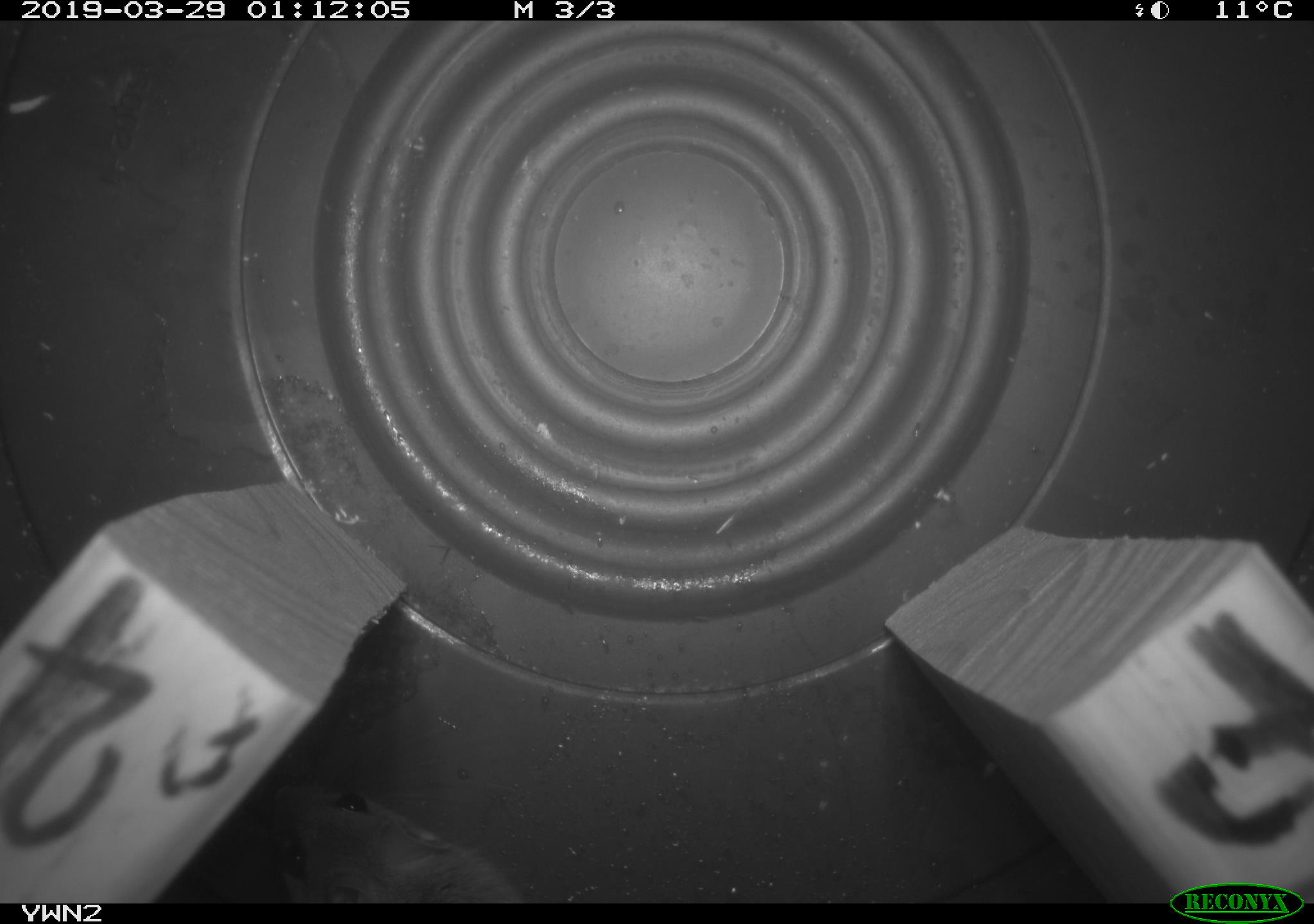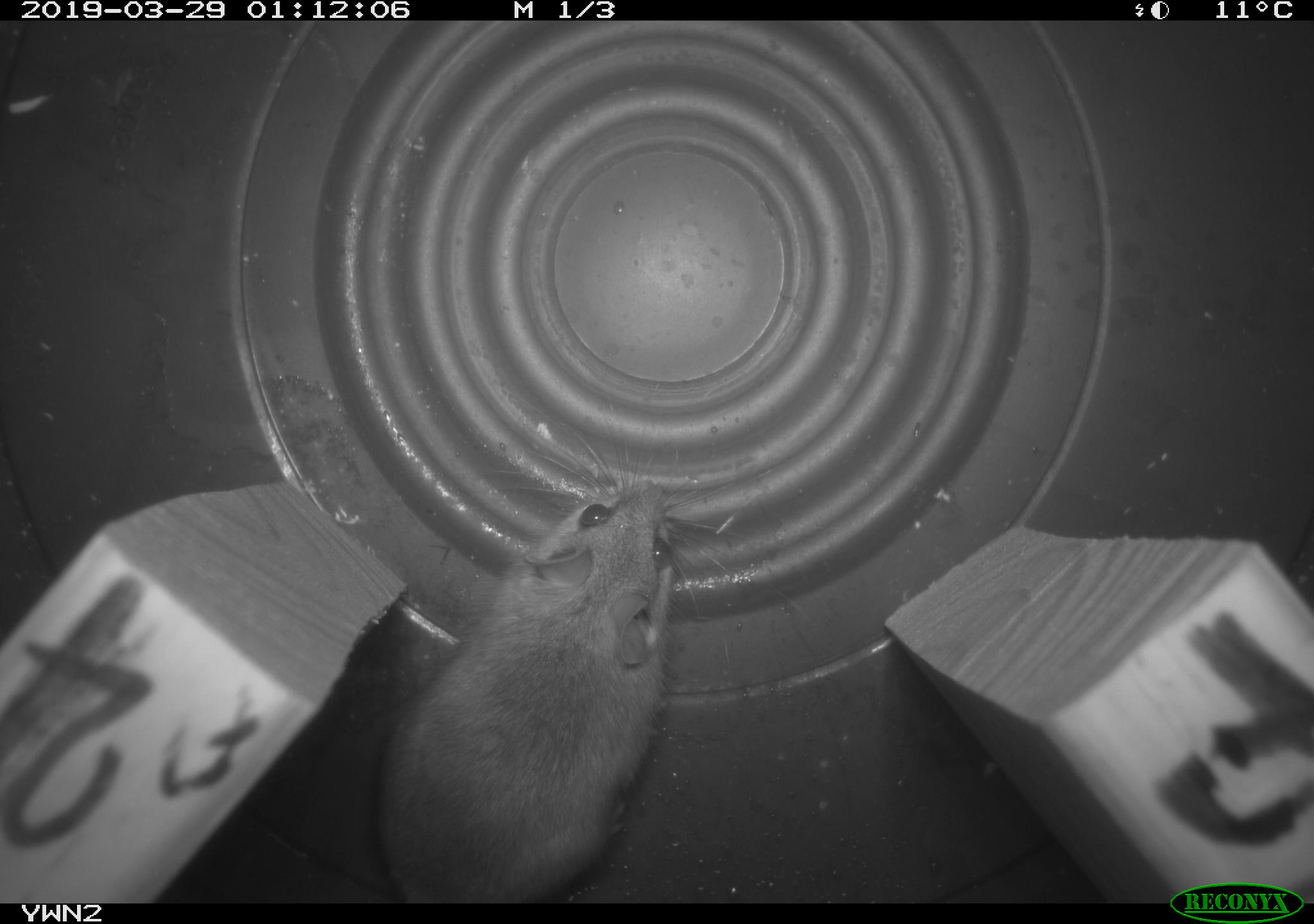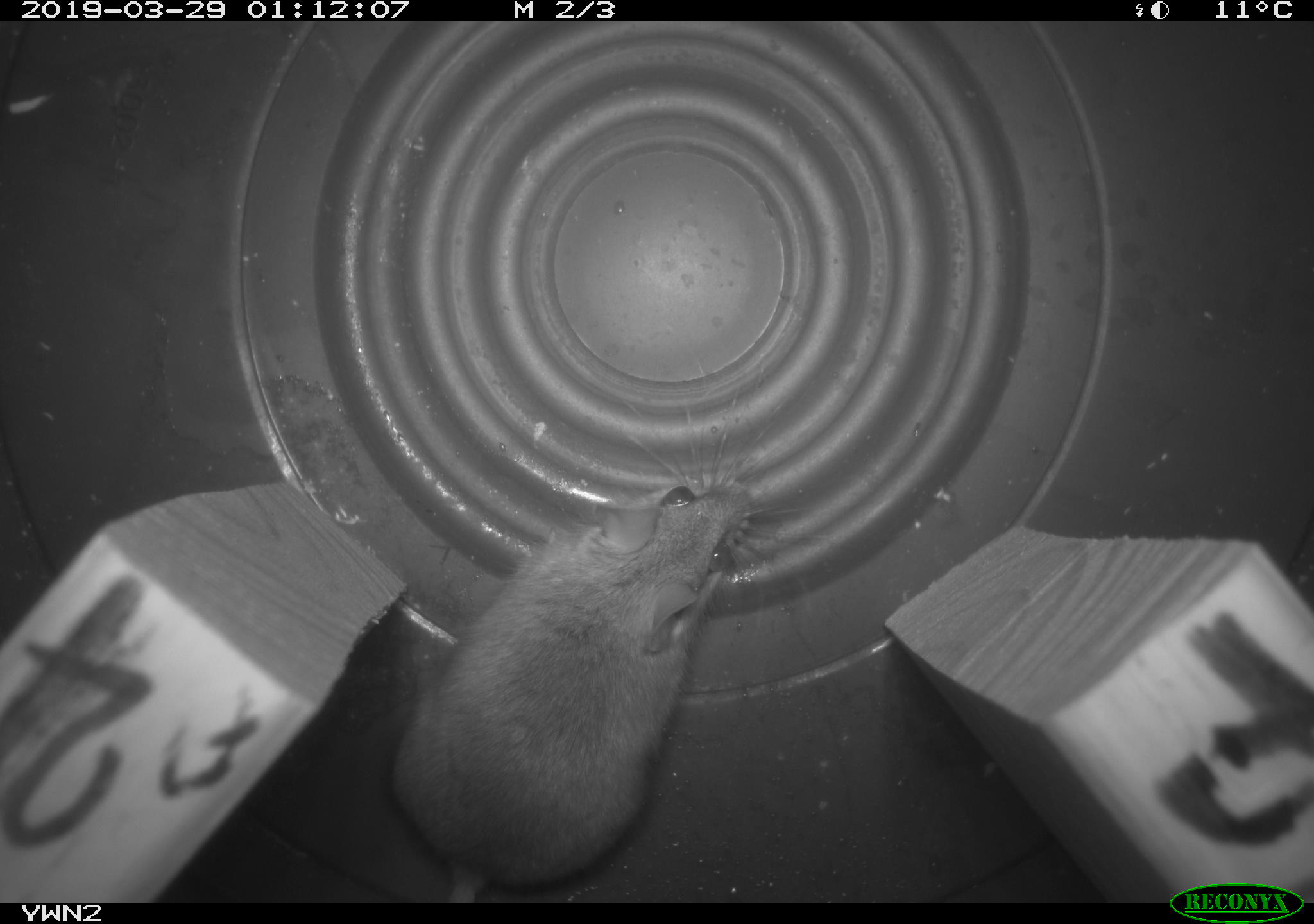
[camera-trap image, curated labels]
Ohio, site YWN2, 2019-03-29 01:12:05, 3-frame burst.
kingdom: Animalia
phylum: Chordata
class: Mammalia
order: Rodentia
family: Cricetidae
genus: Peromyscus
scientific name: Peromyscus leucopus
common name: white-footed mouse